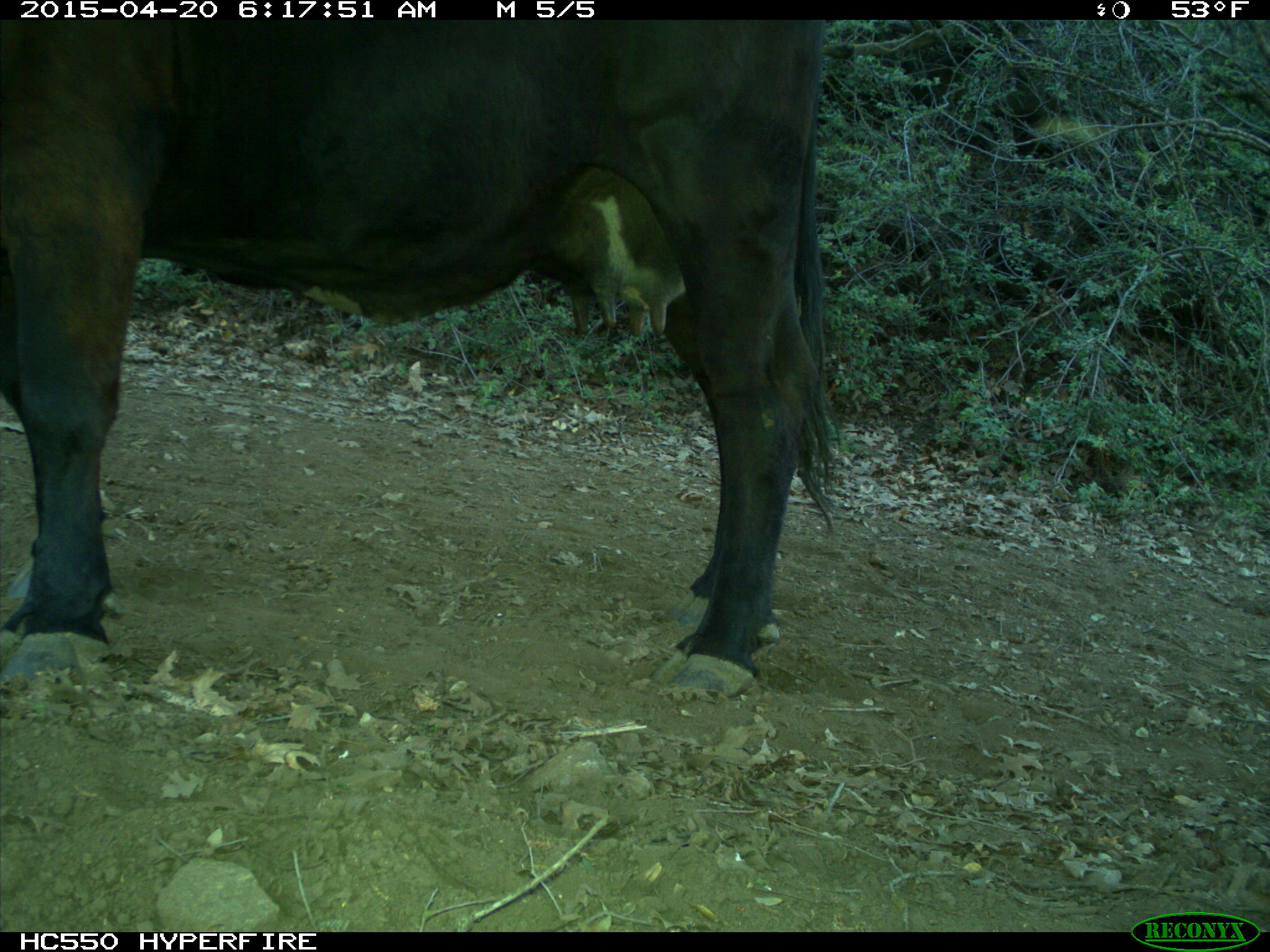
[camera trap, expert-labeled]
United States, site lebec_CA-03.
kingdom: Animalia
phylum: Chordata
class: Mammalia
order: Artiodactyla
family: Bovidae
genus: Bos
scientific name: Bos taurus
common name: domestic cow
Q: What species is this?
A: Bos taurus (domestic cow).